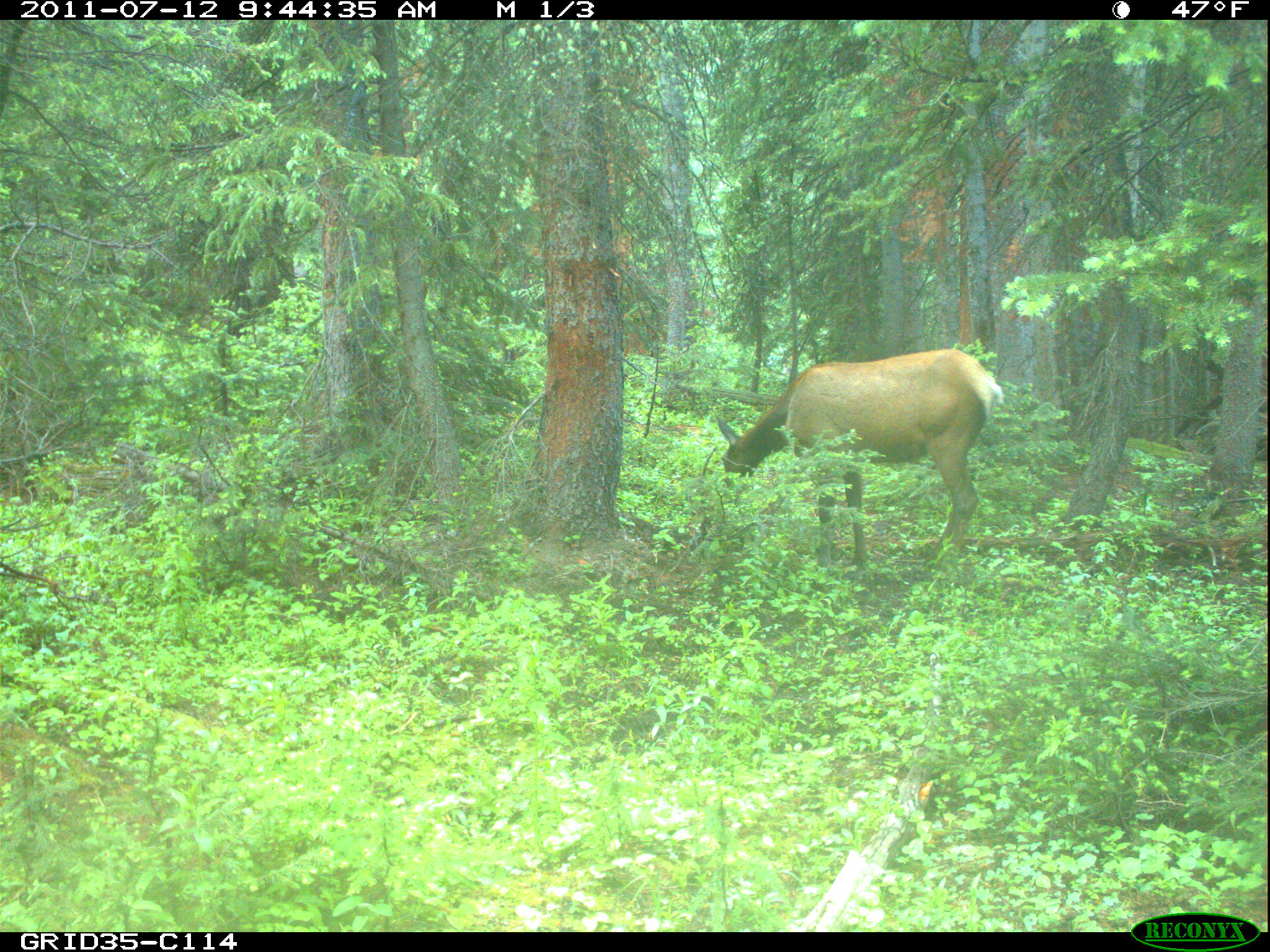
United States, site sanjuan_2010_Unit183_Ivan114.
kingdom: Animalia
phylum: Chordata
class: Mammalia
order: Artiodactyla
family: Cervidae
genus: Cervus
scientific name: Cervus elaphus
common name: red deer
Cervus elaphus (red deer).